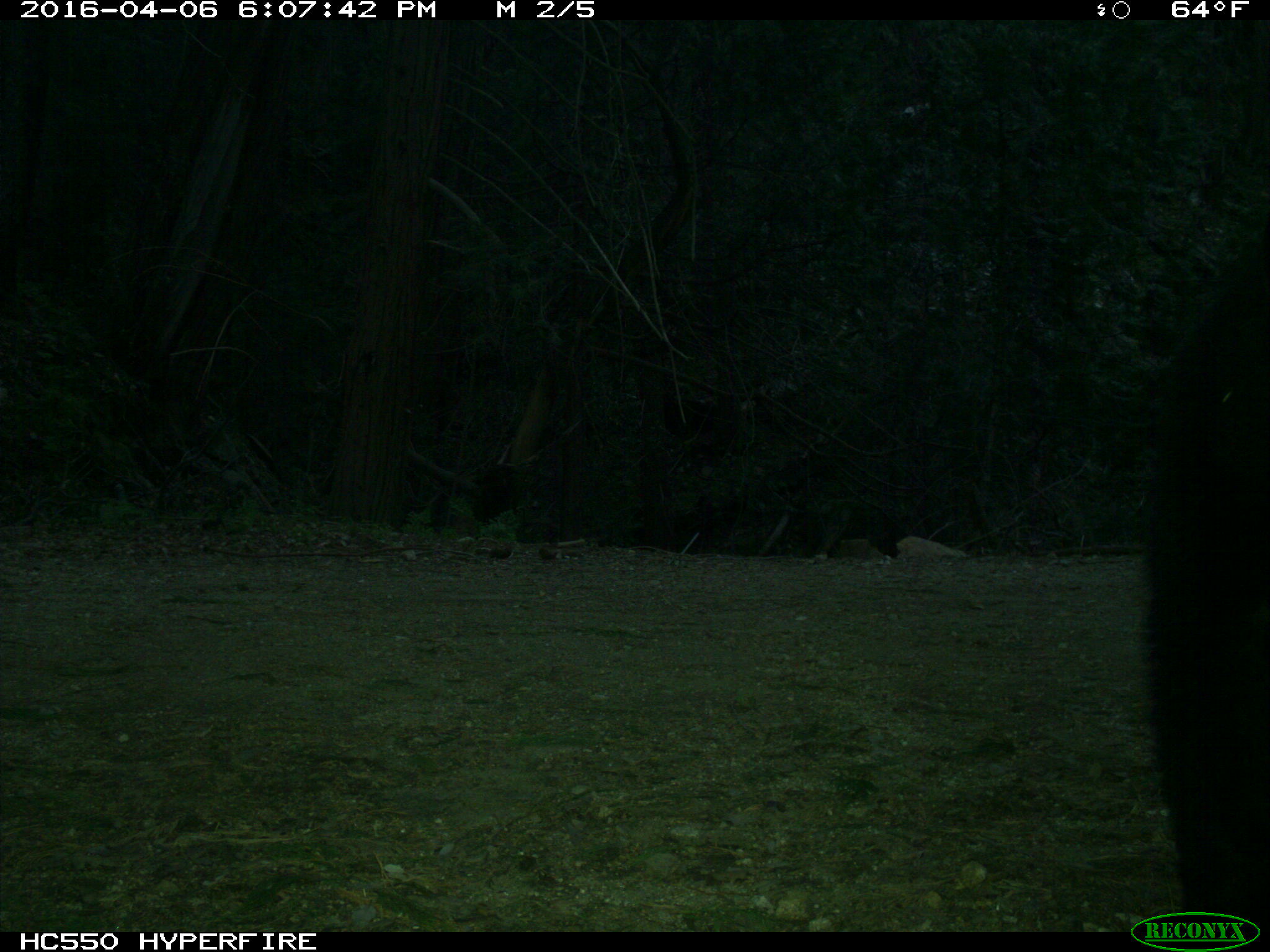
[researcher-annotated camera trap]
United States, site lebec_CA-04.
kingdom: Animalia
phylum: Chordata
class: Mammalia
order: Carnivora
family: Ursidae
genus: Ursus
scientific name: Ursus americanus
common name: american black bear